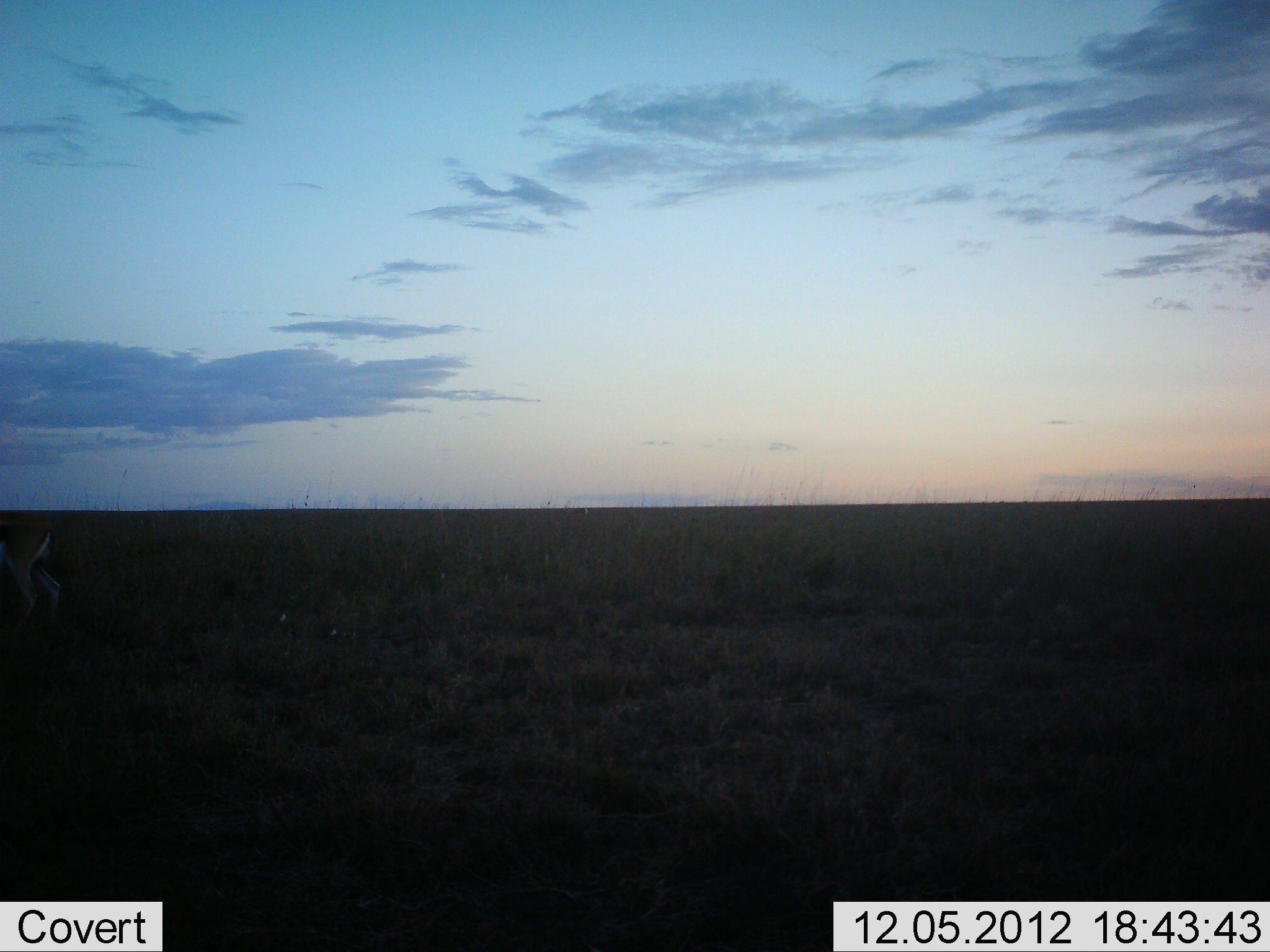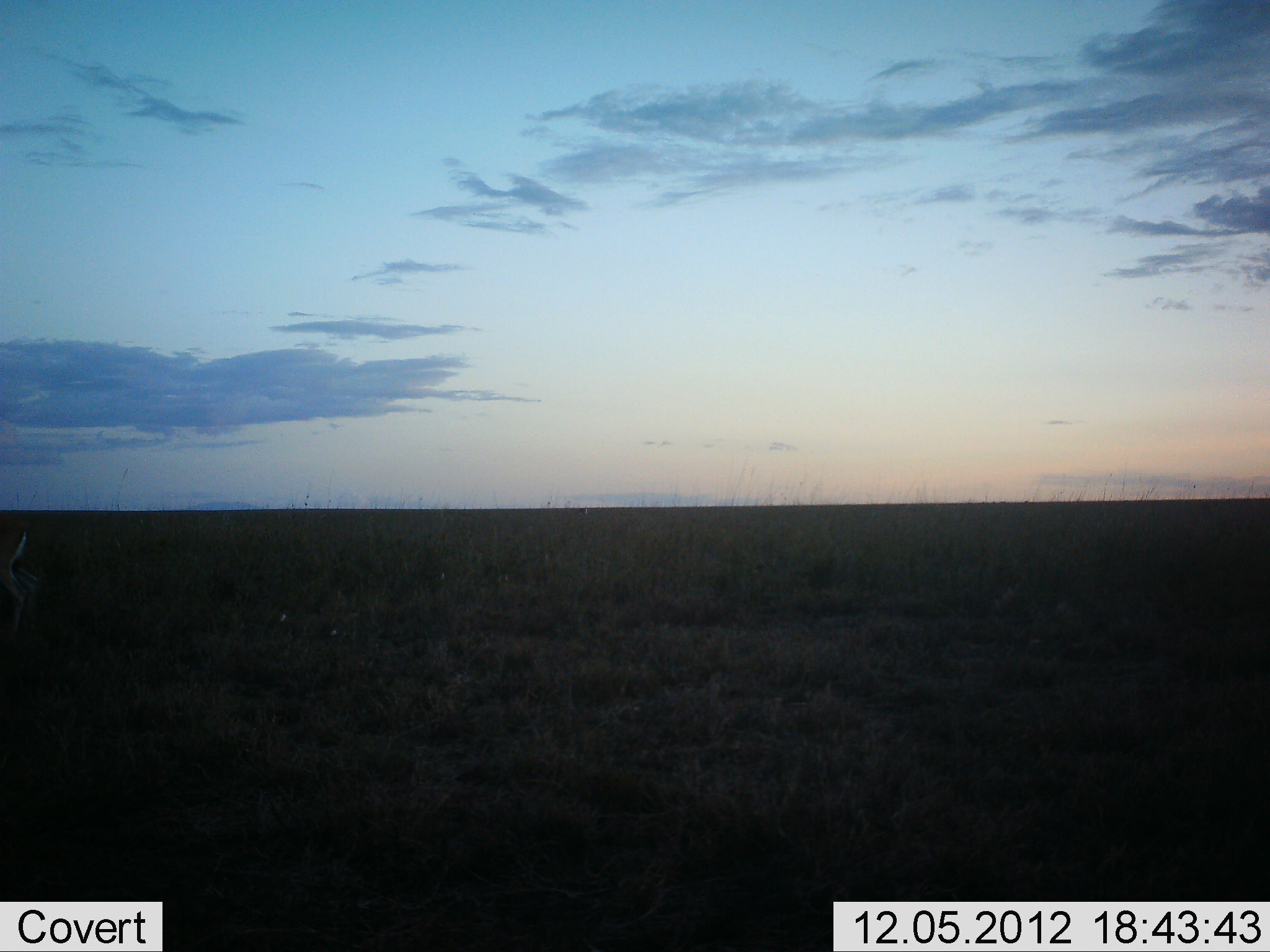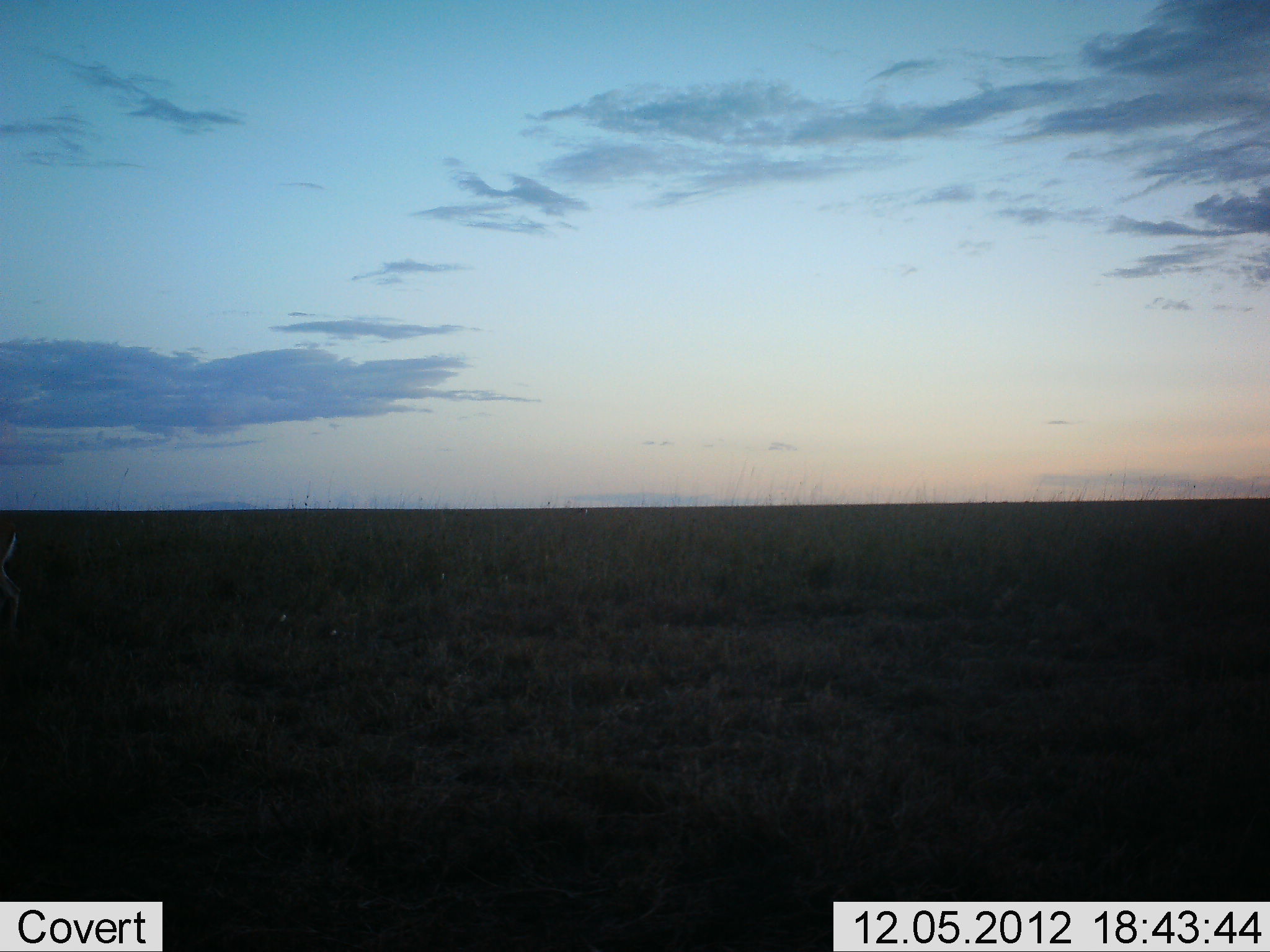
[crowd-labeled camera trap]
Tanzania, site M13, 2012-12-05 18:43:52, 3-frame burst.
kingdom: Animalia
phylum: Chordata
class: Mammalia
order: Artiodactyla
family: Bovidae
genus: Nanger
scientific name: Nanger granti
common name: grant's gazelle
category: gazellegrants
Gazellegrants (grant's gazelle) (Nanger granti), count 1. Behavior (volunteer vote fractions): standing 17%, resting 0%, moving 83%, interacting 0%. Young present (vote fraction): 0%. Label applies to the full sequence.